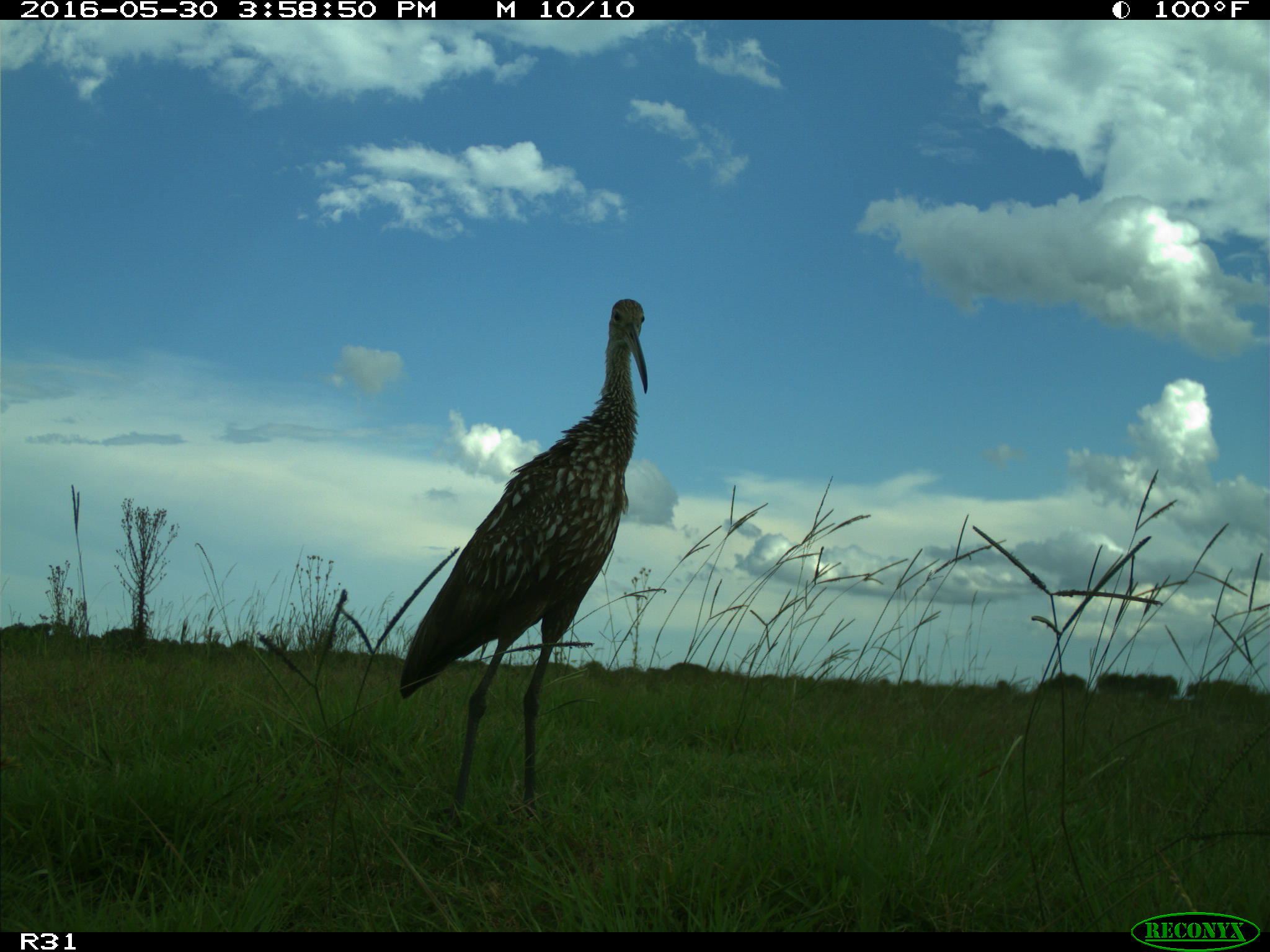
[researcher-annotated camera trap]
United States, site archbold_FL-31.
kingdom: Animalia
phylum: Chordata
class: Aves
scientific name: Aves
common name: birds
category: unidentified bird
Unidentified bird (birds) (Aves).